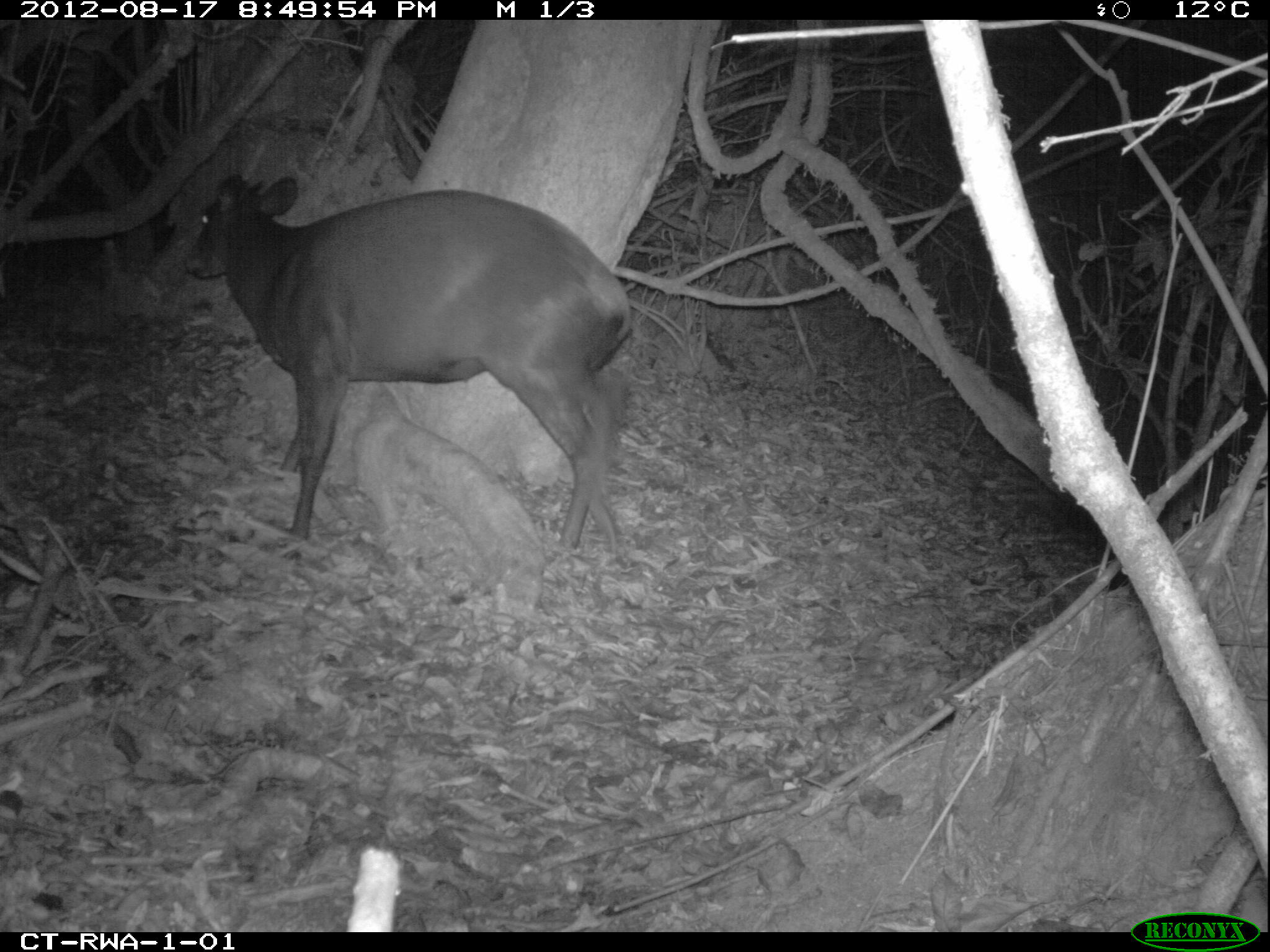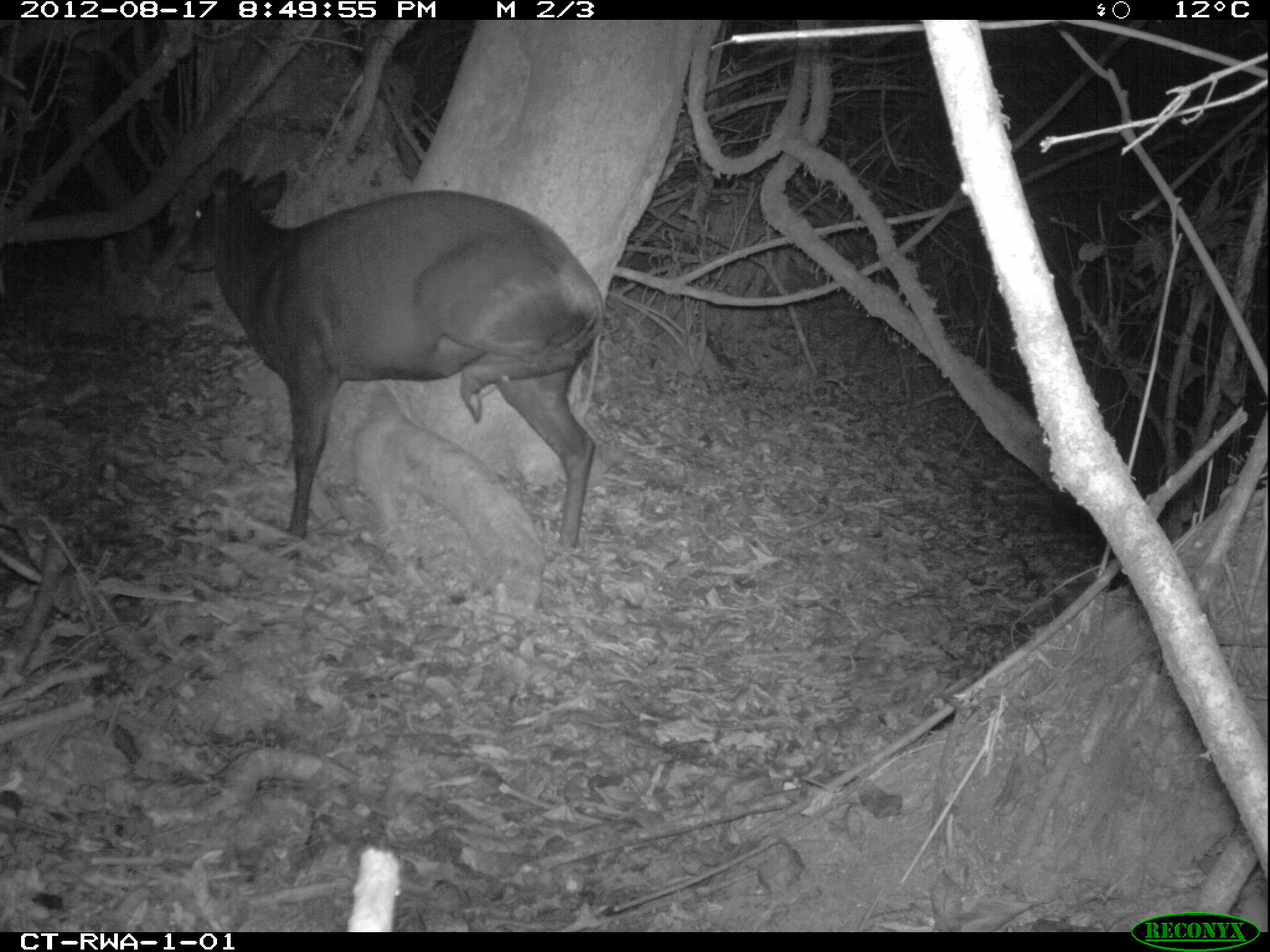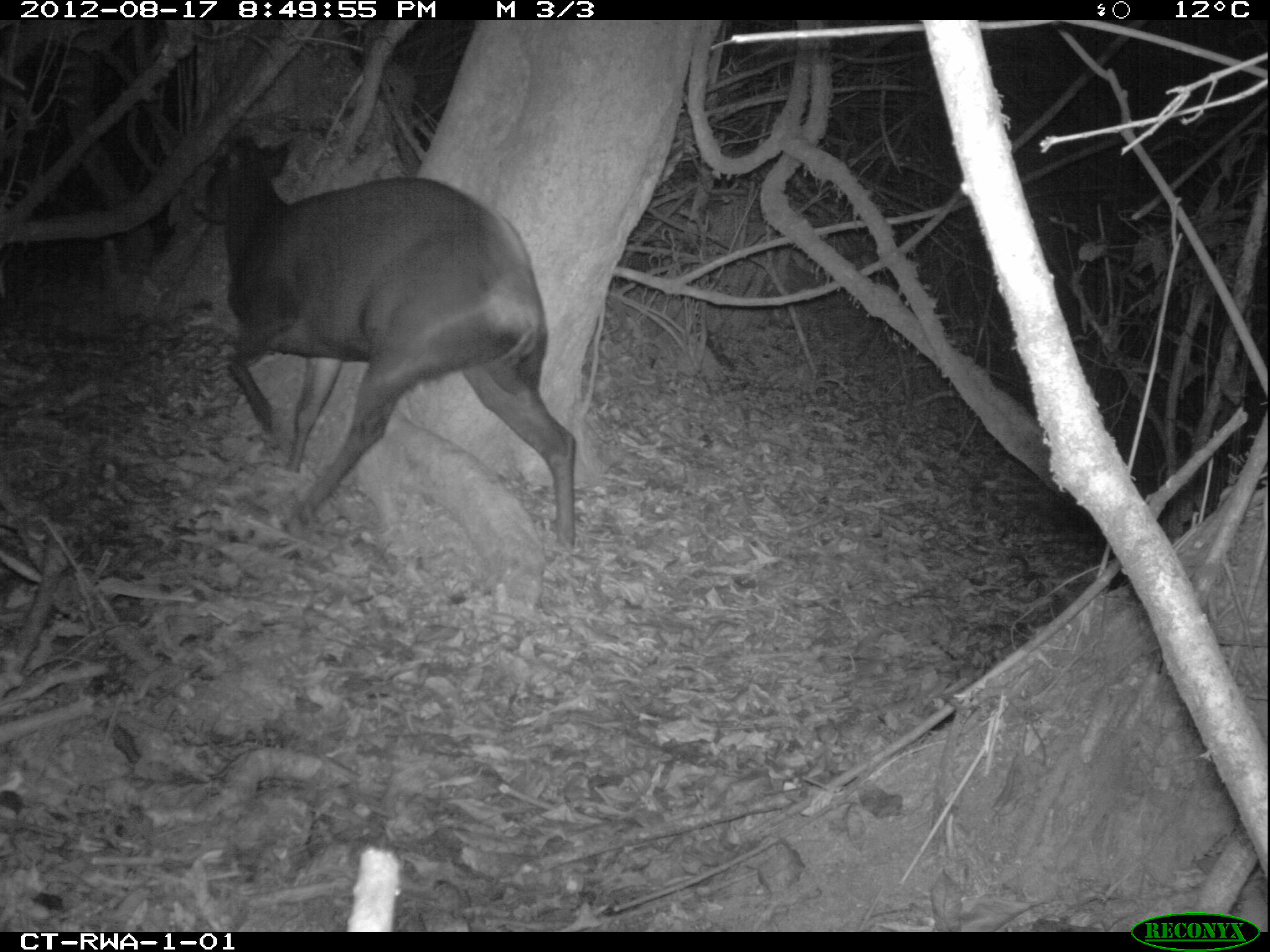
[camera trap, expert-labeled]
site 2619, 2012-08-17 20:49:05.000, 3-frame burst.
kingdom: Animalia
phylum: Chordata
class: Mammalia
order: Artiodactyla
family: Bovidae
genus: Cephalophus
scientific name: Cephalophus silvicultor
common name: light-backed duiker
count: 1